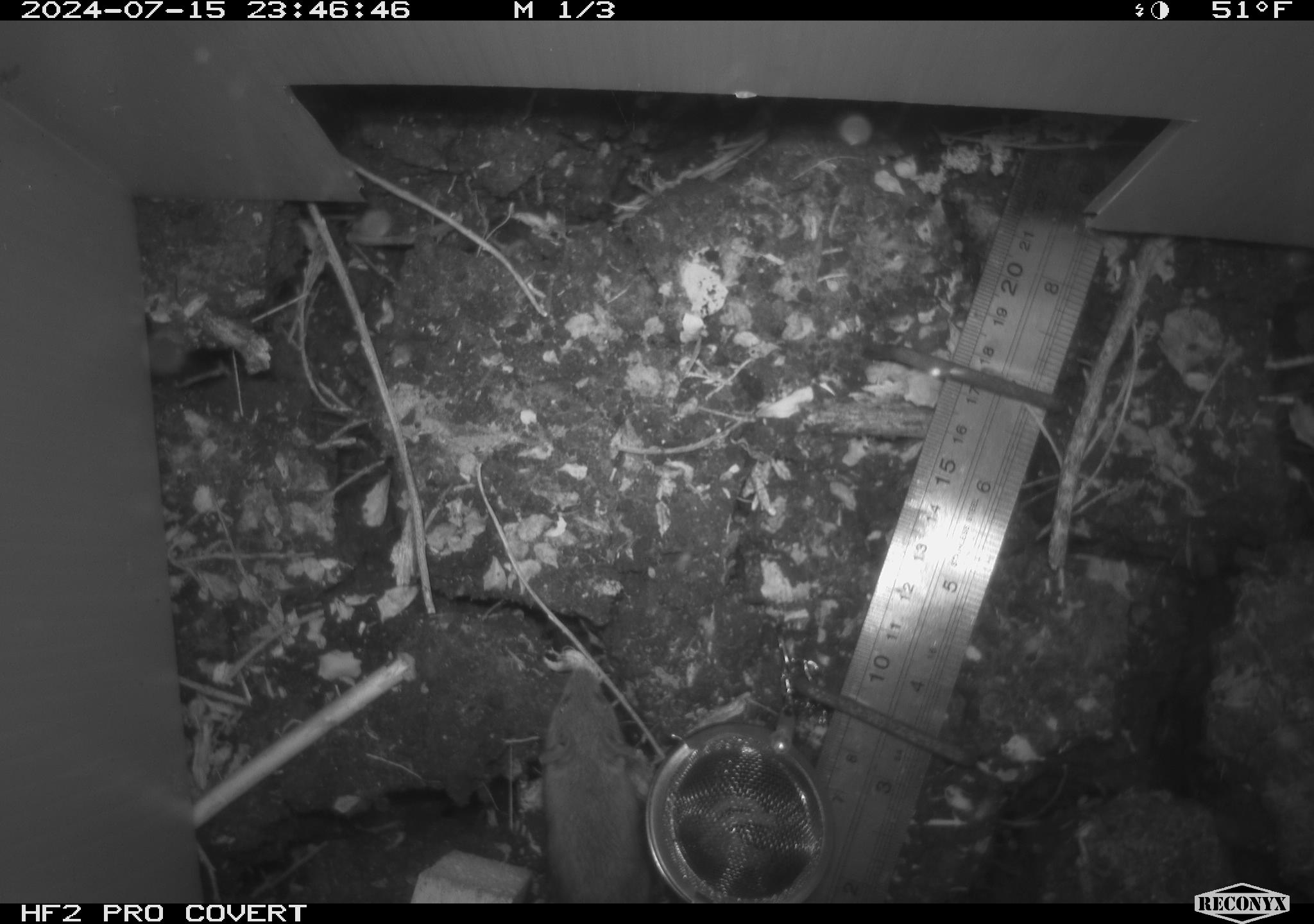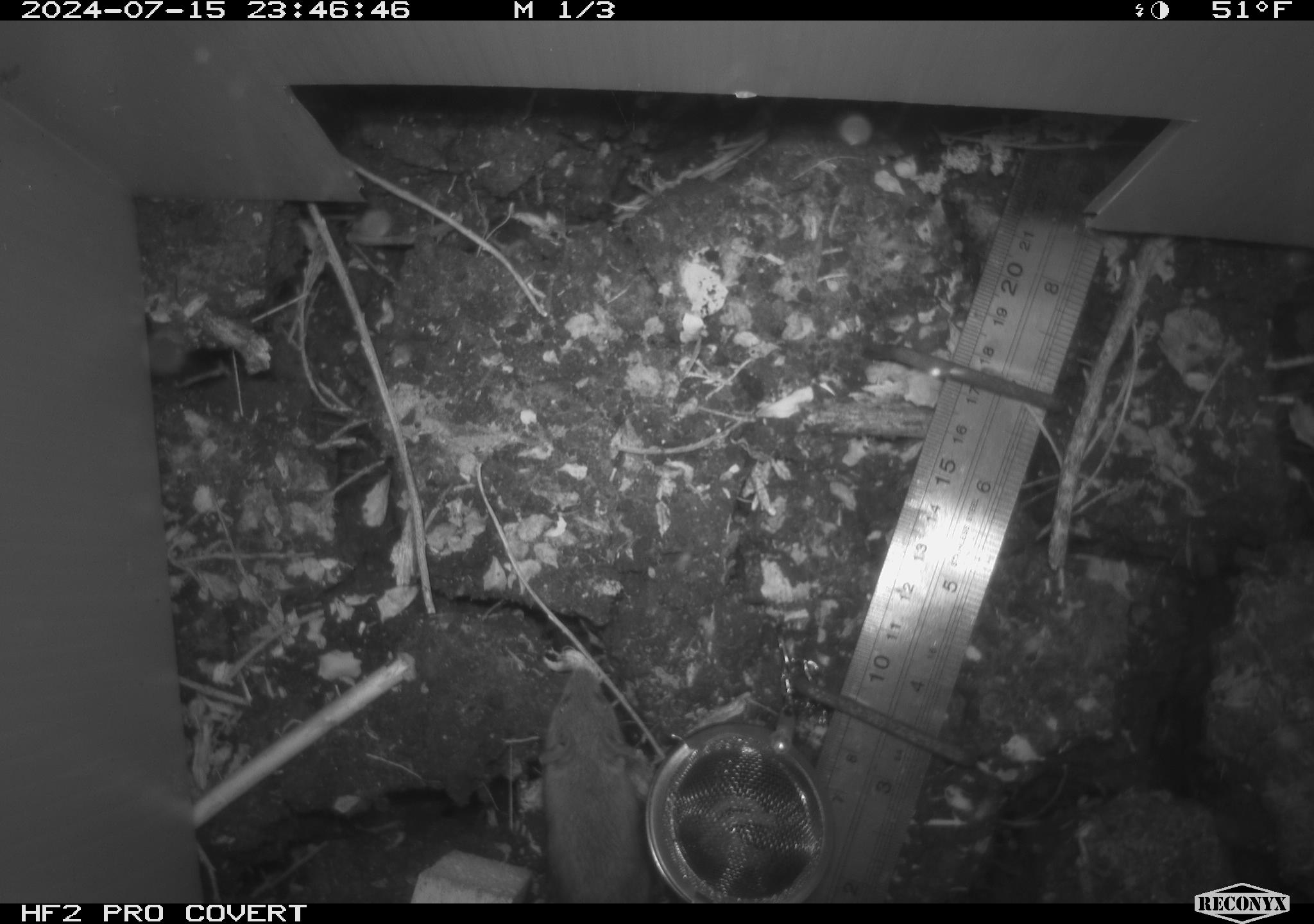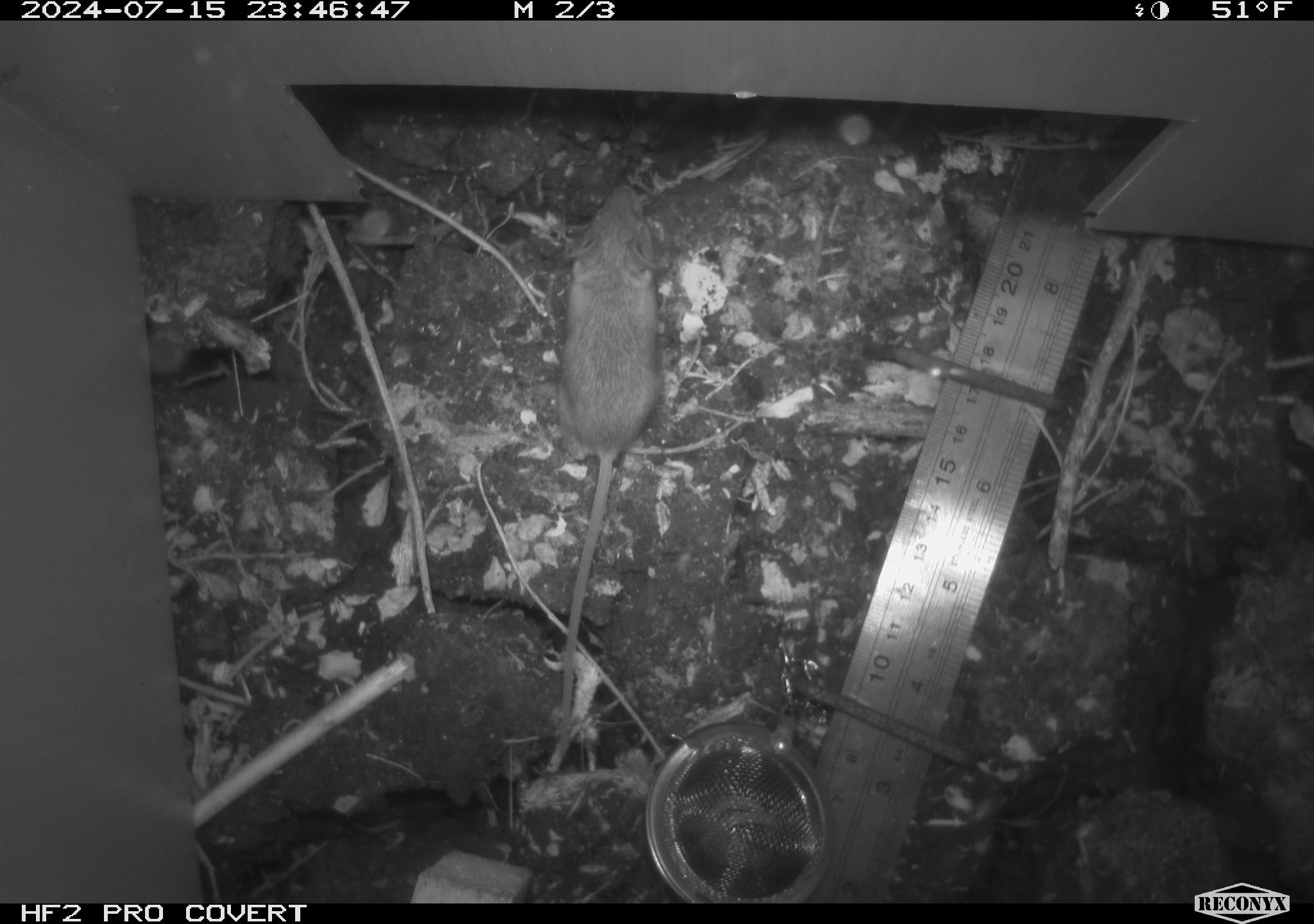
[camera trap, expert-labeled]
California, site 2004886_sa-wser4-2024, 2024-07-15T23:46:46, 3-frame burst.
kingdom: Animalia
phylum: Chordata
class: Mammalia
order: Rodentia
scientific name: Rodentia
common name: mouse species